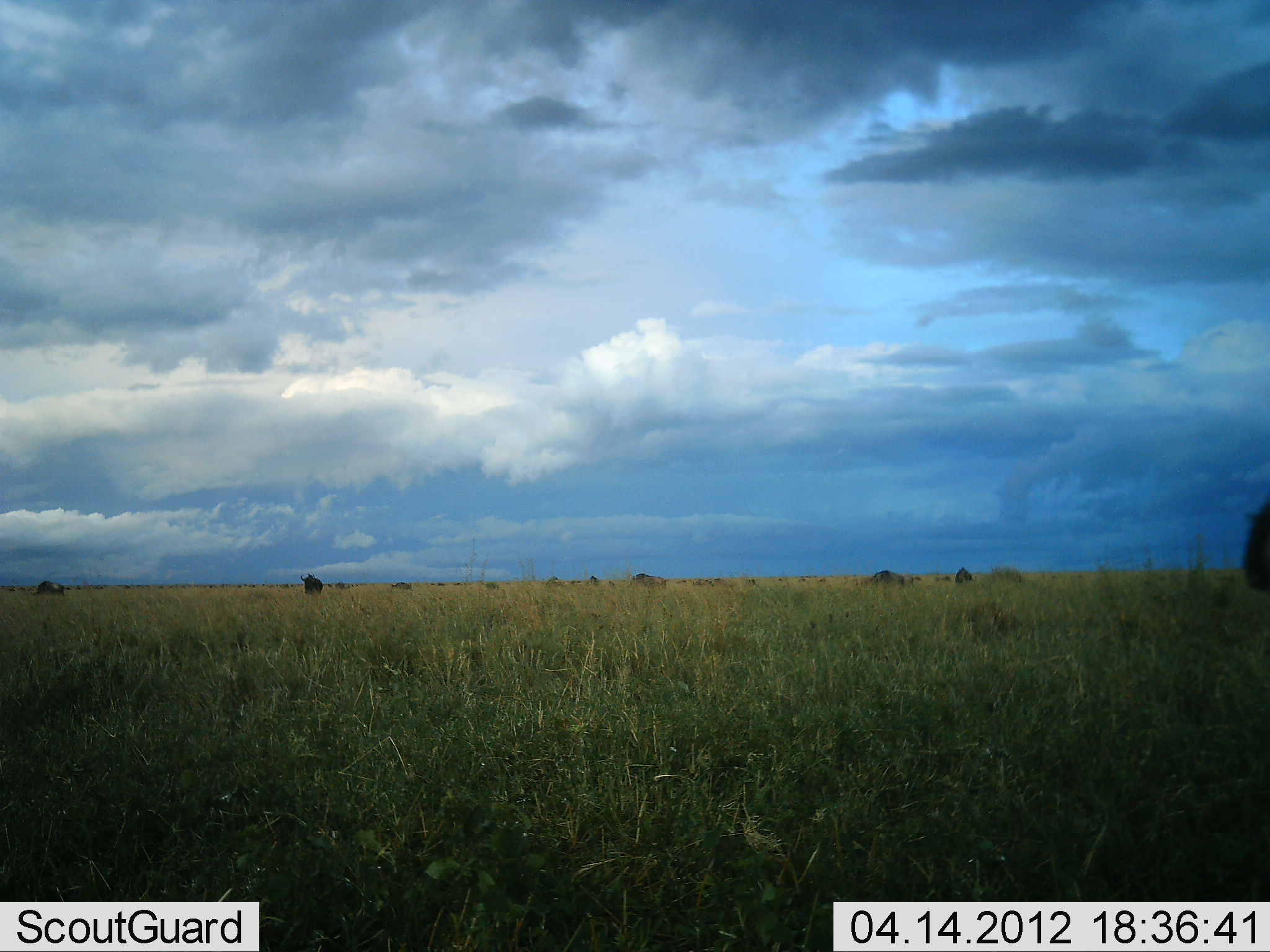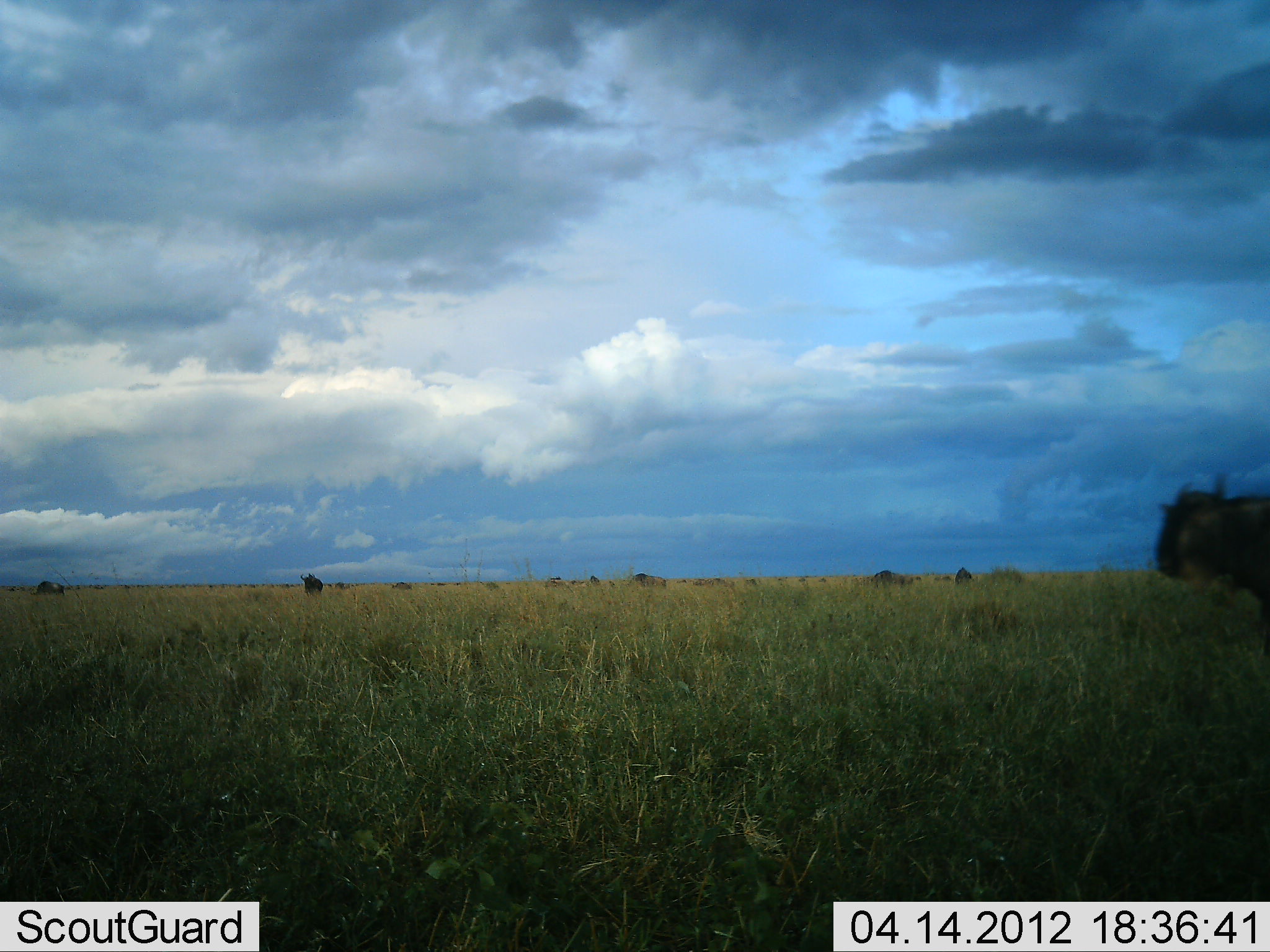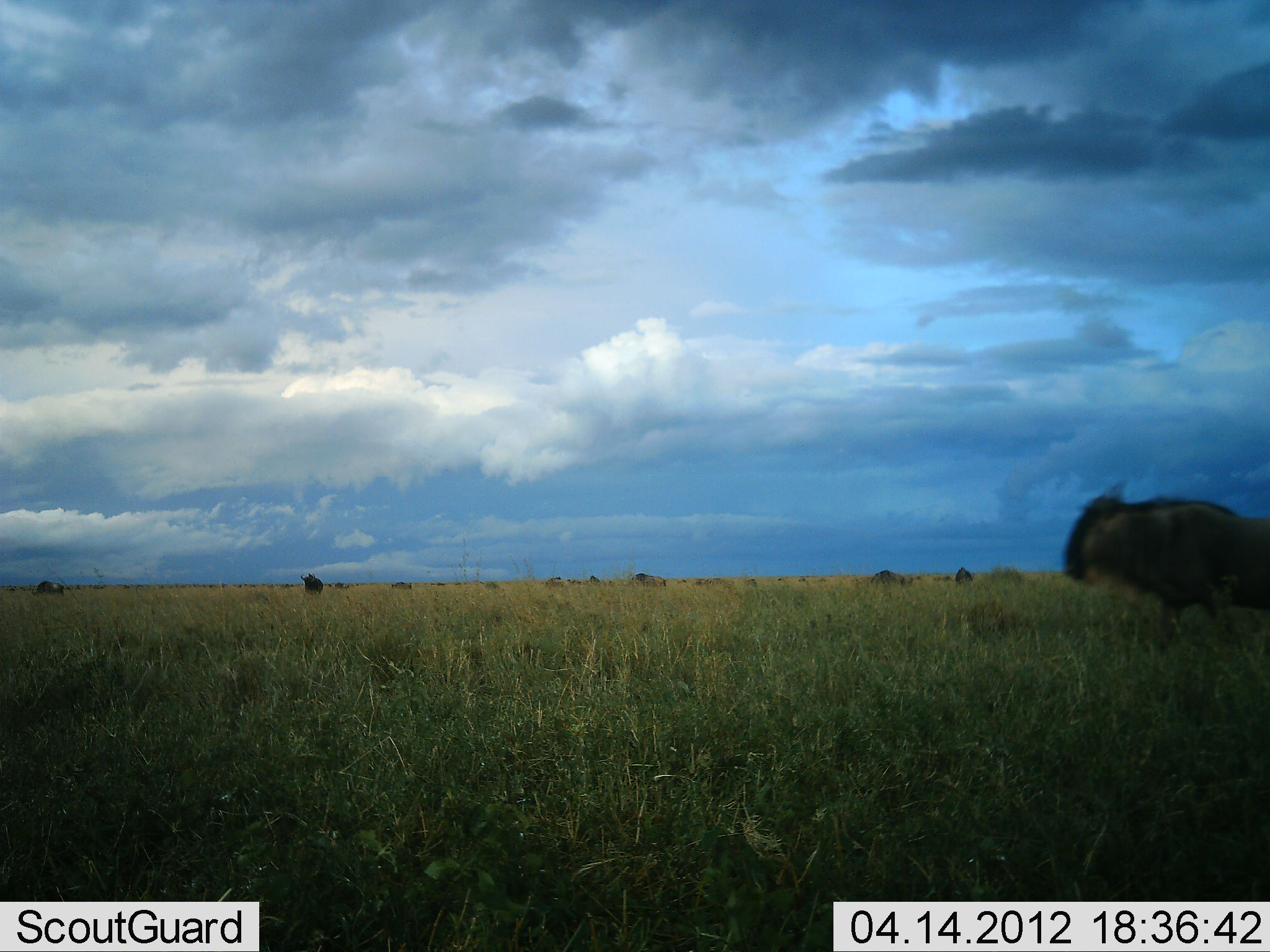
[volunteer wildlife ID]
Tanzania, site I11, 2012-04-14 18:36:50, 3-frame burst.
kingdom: Animalia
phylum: Chordata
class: Mammalia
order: Artiodactyla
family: Bovidae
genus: Connochaetes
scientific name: Connochaetes taurinus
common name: blue wildebeest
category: wildebeest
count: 5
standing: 39%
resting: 0%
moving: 94%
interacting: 0%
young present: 6%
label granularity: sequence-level